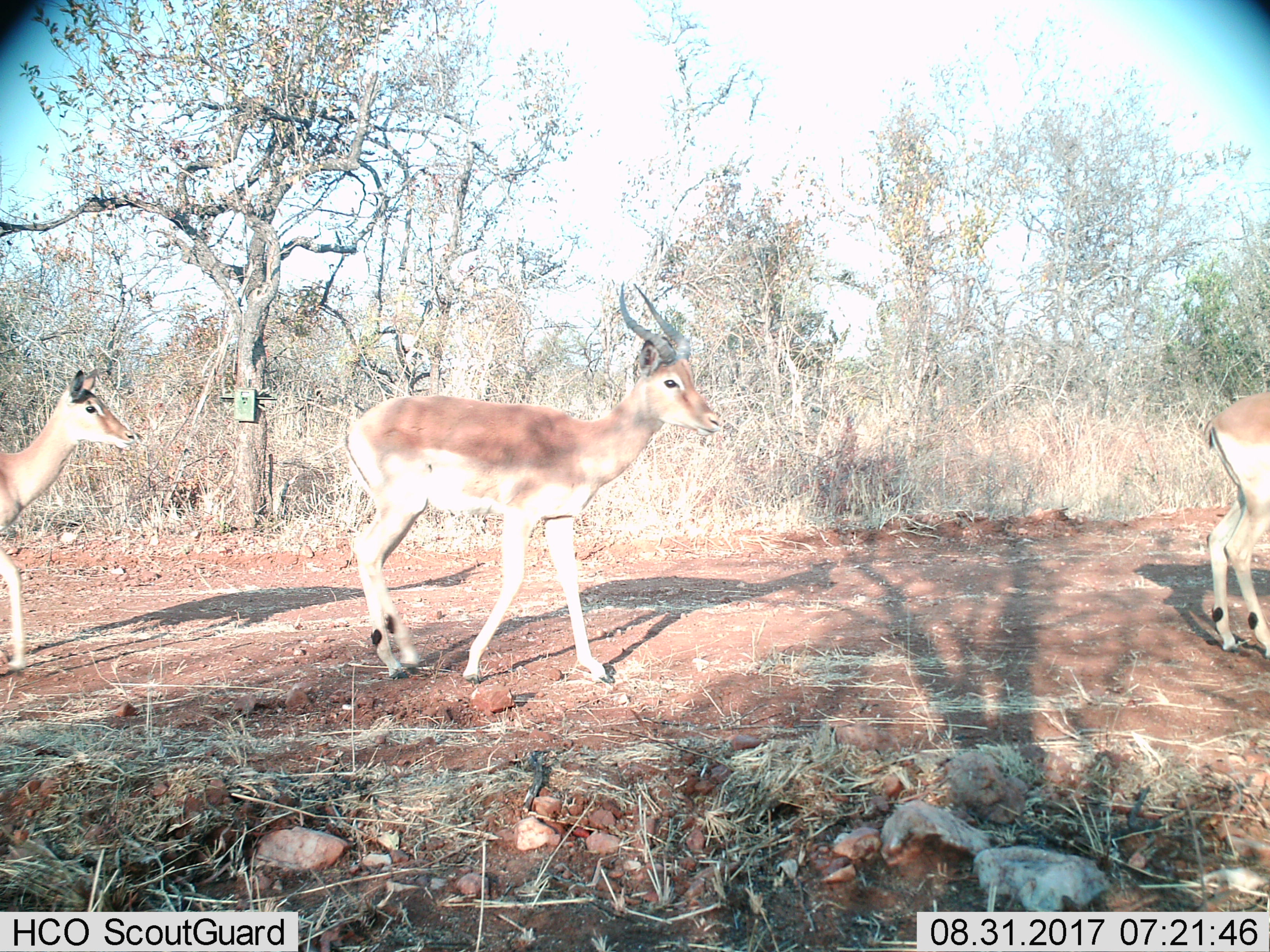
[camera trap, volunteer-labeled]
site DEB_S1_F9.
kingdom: Animalia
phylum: Chordata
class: Mammalia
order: Artiodactyla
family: Bovidae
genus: Aepyceros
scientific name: Aepyceros melampus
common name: impala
Impala (Aepyceros melampus), count 3. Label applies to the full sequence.